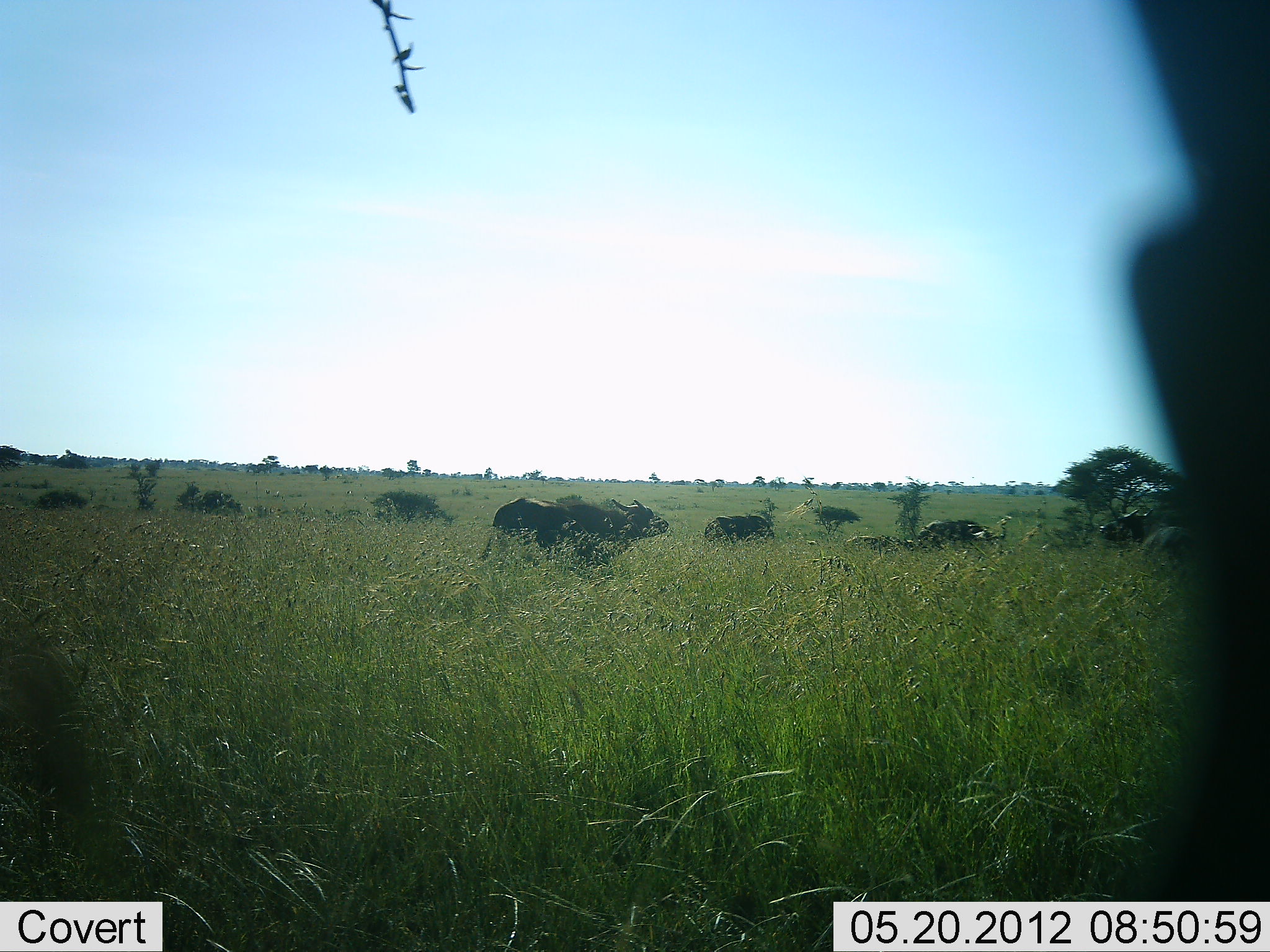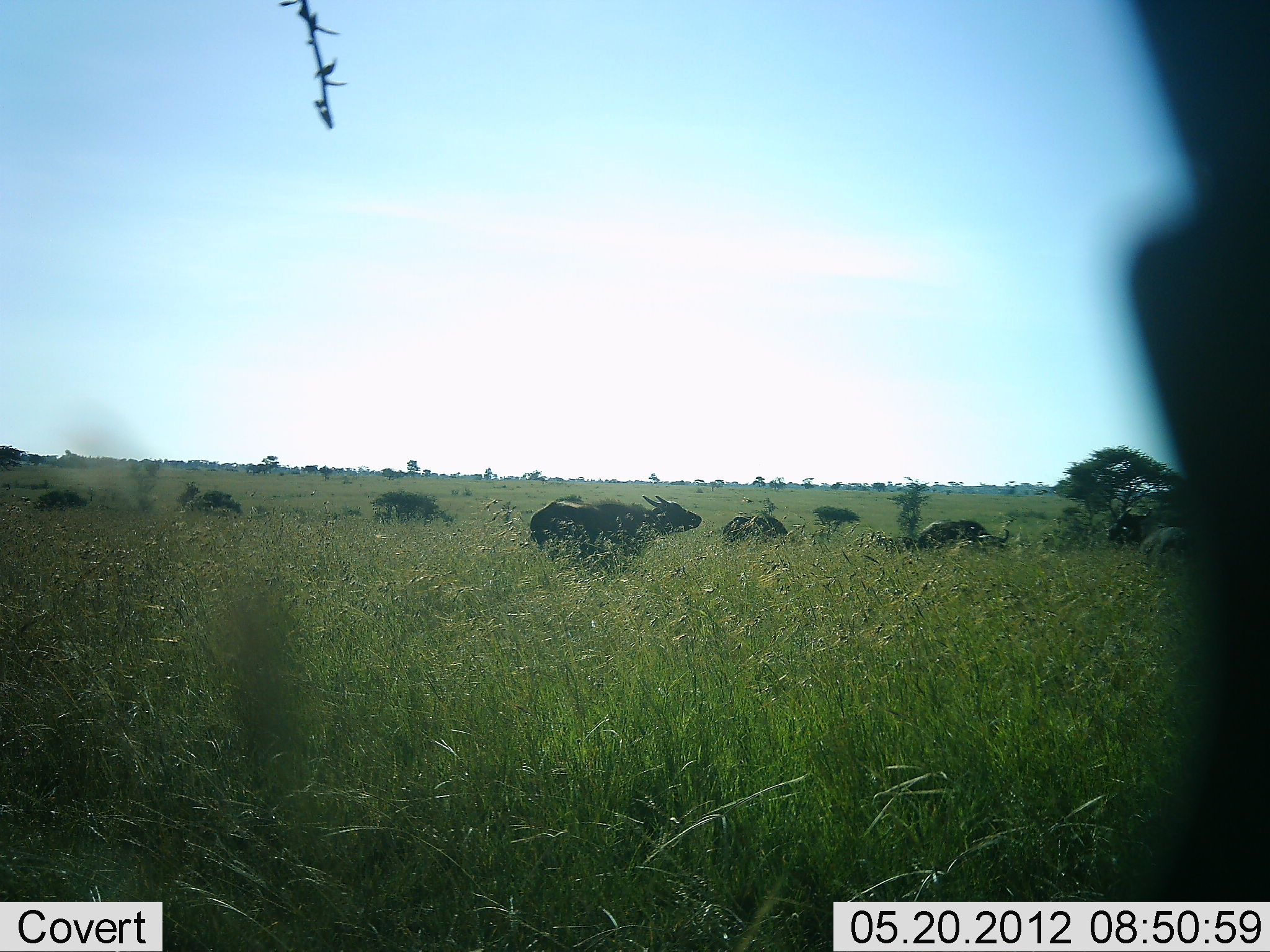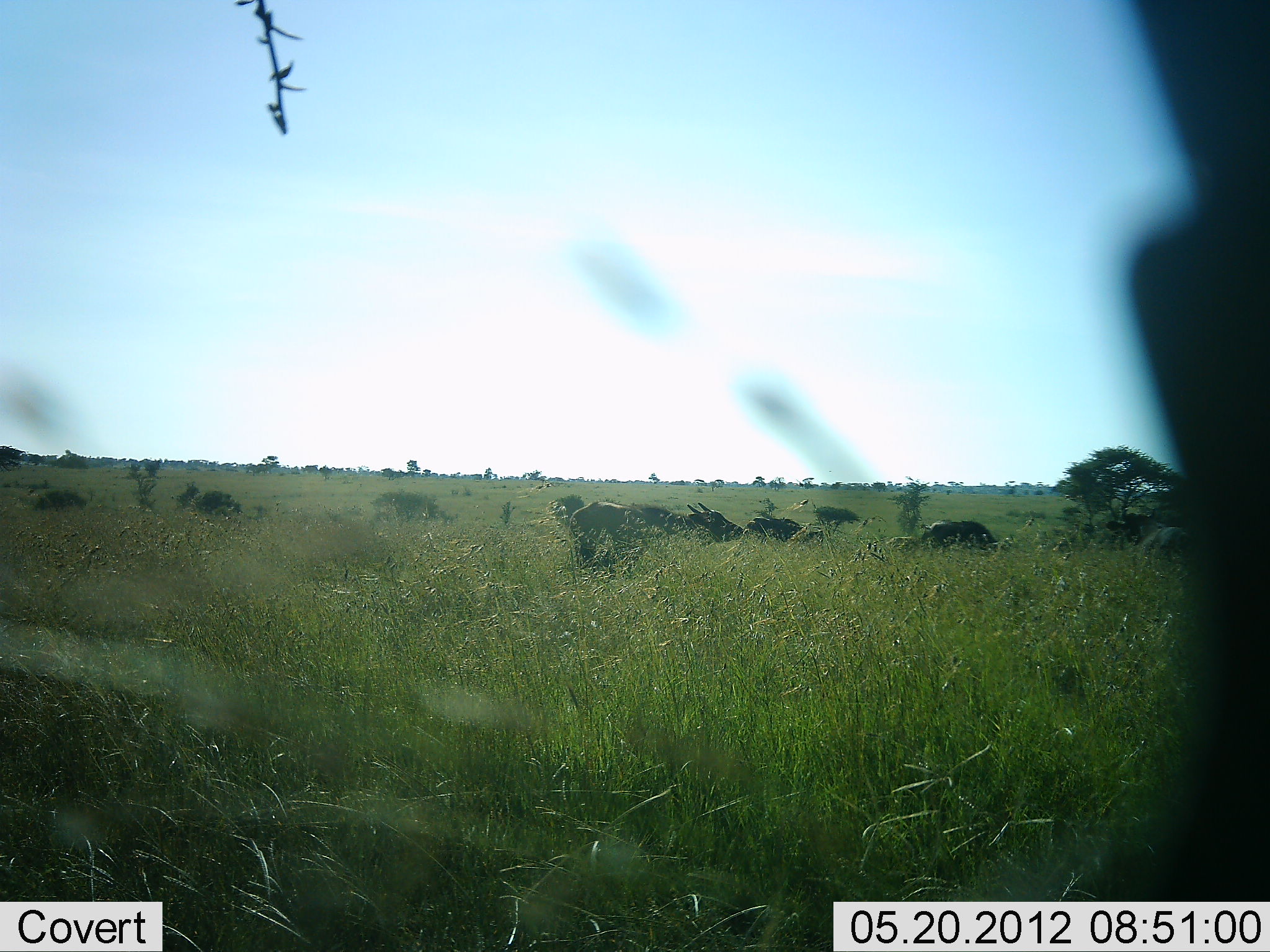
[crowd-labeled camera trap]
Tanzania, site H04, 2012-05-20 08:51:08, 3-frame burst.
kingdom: Animalia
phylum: Chordata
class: Mammalia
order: Artiodactyla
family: Bovidae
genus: Syncerus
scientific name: Syncerus caffer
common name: cape buffalo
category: buffalo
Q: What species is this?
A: Buffalo (cape buffalo) (Syncerus caffer).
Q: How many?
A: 5.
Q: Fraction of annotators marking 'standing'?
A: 33%.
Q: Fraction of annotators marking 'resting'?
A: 0%.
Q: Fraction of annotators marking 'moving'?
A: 92%.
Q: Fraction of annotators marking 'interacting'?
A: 0%.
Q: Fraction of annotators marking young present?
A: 8%.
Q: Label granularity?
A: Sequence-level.